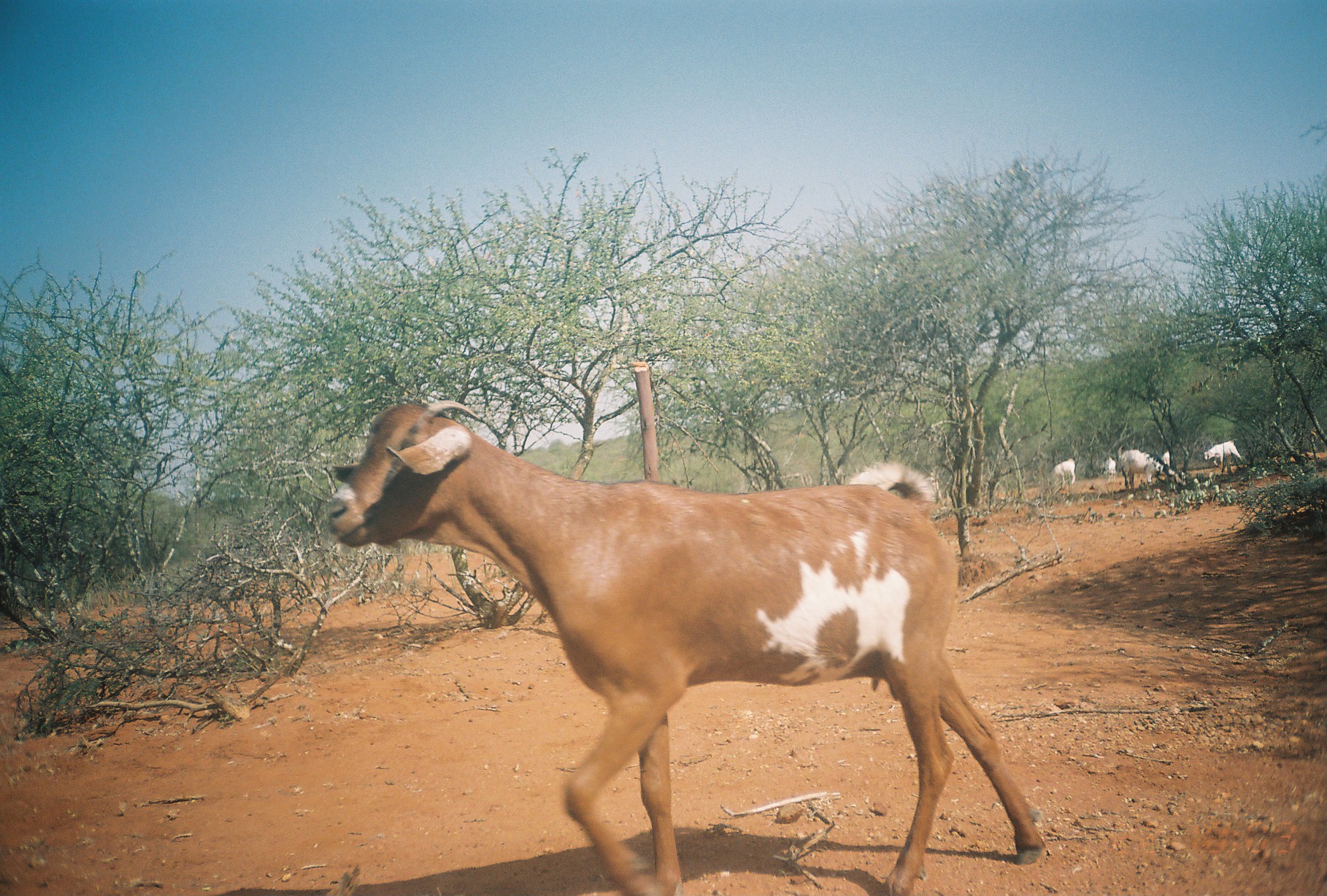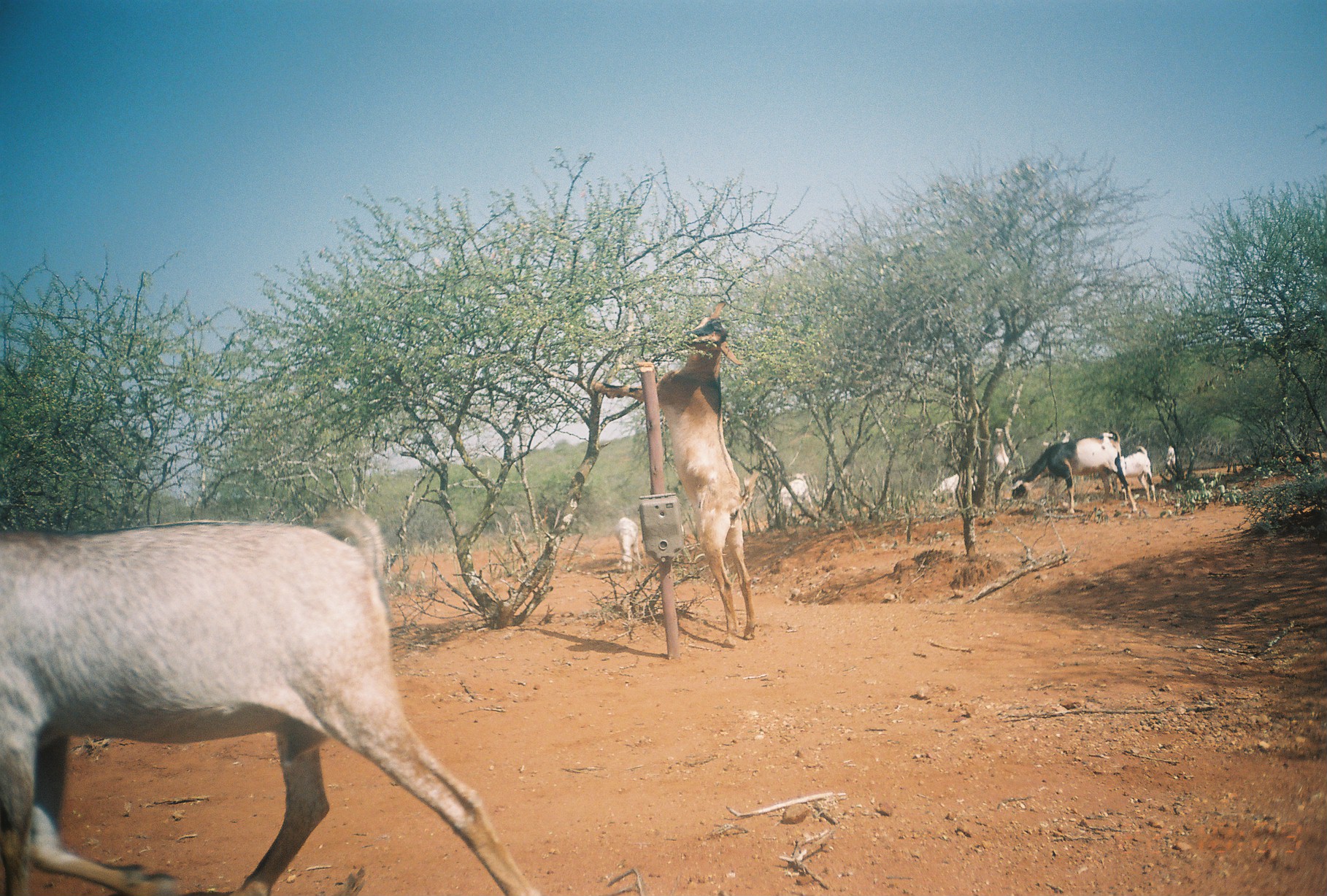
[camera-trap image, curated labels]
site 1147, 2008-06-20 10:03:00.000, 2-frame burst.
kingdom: Animalia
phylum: Chordata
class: Mammalia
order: Artiodactyla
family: Bovidae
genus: Capra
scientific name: Capra aegagrus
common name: wild goat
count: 11